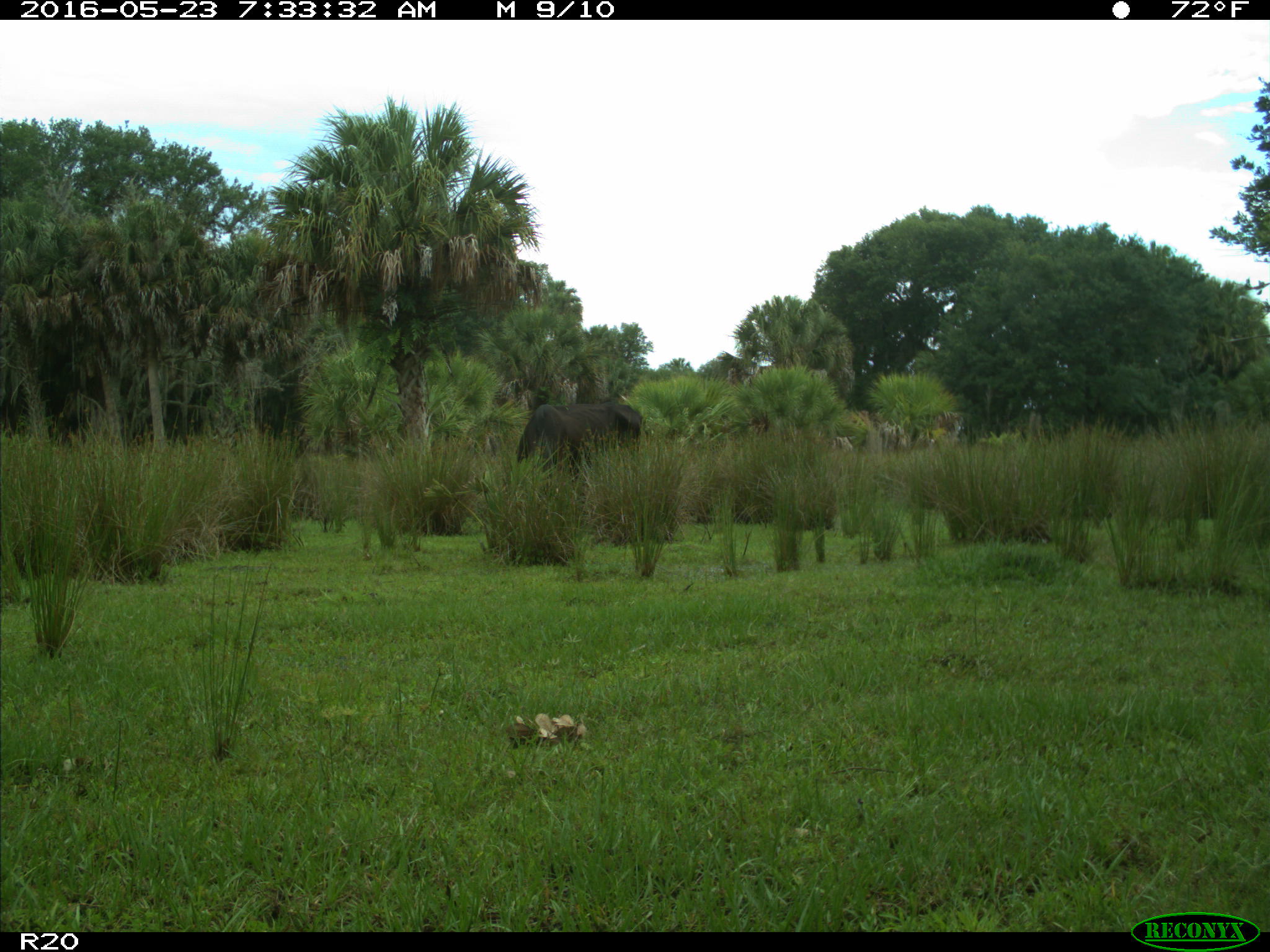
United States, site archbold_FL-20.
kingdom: Animalia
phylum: Chordata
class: Mammalia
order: Artiodactyla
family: Bovidae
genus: Bos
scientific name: Bos taurus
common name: domestic cow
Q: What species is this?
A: Bos taurus (domestic cow).